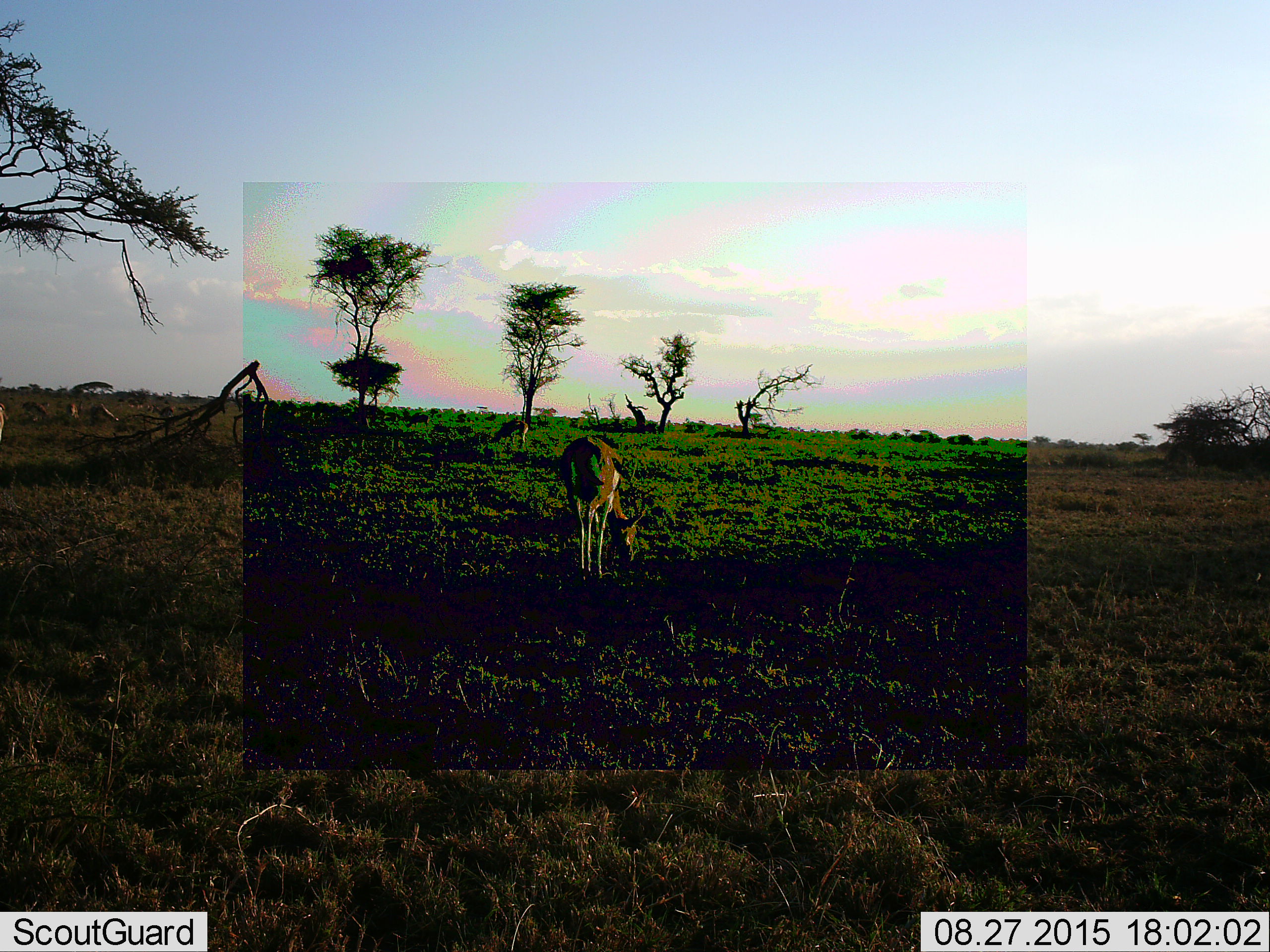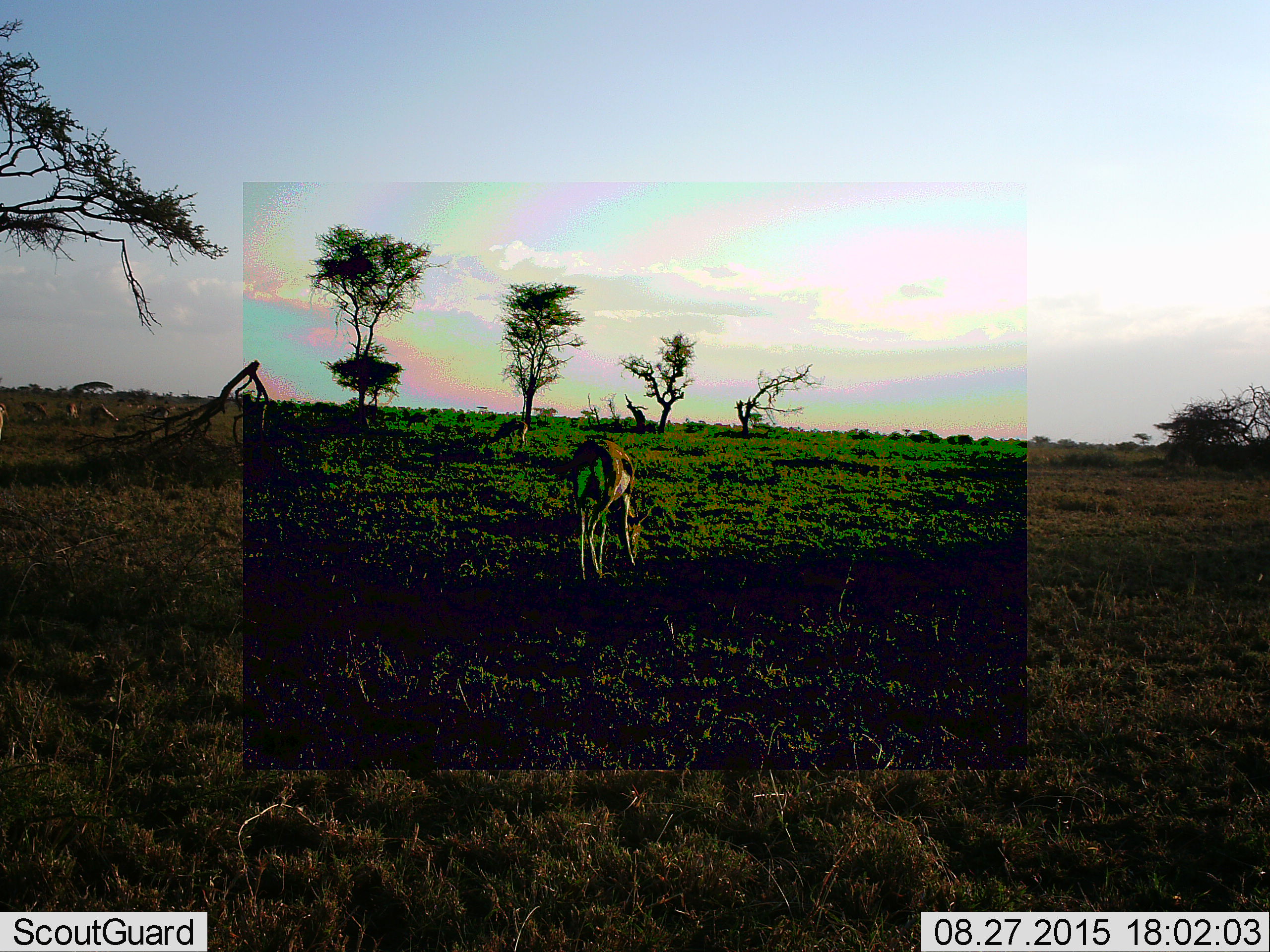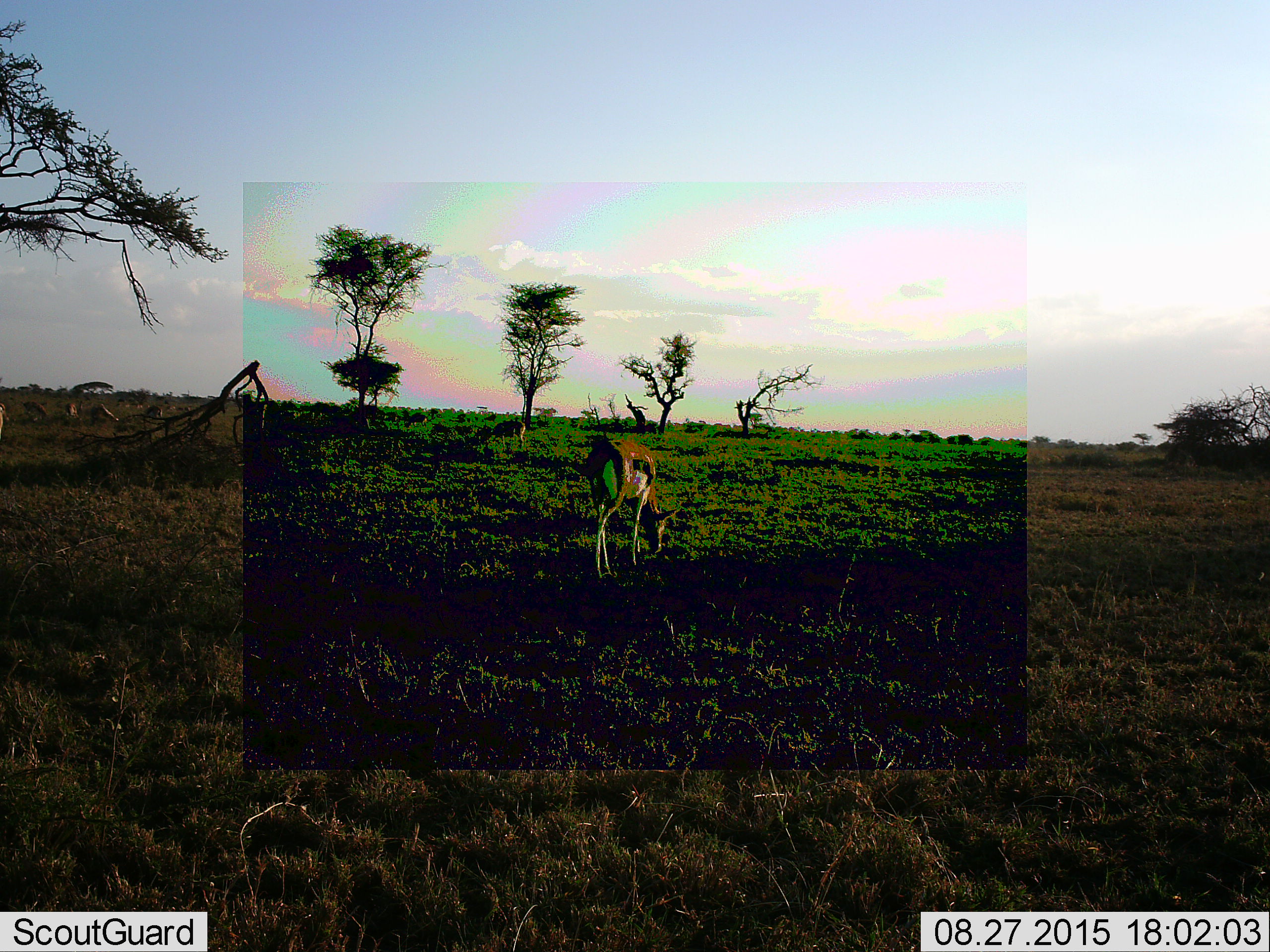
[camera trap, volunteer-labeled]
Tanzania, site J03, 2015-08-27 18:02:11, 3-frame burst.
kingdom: Animalia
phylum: Chordata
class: Mammalia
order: Artiodactyla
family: Bovidae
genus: Eudorcas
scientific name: Eudorcas thomsonii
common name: thomson's gazelle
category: gazellethomsons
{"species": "gazellethomsons (thomson's gazelle) (Eudorcas thomsonii)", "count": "8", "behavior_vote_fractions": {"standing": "11%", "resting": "11%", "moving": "33%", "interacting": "0%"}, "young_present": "0%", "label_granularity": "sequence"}